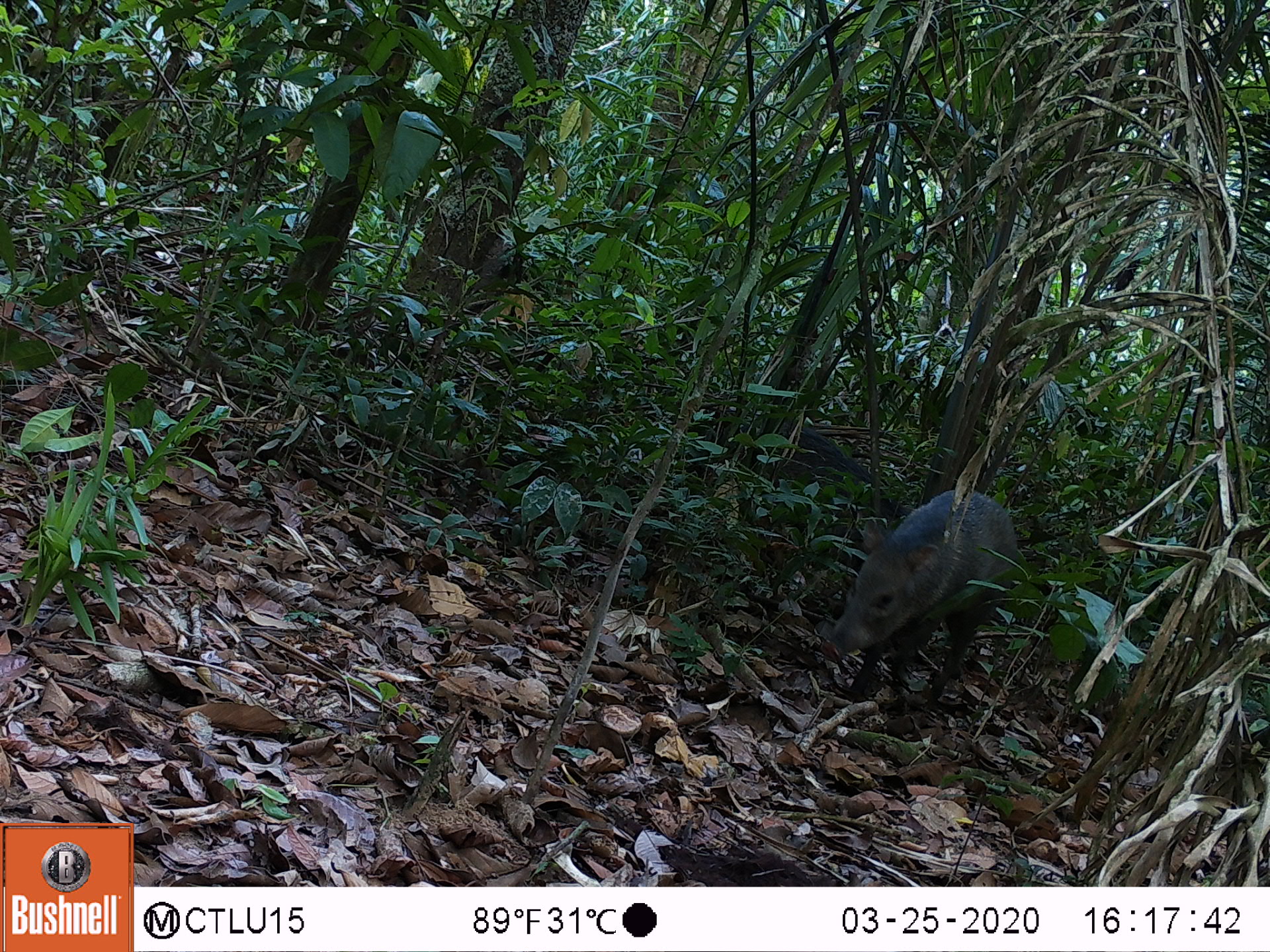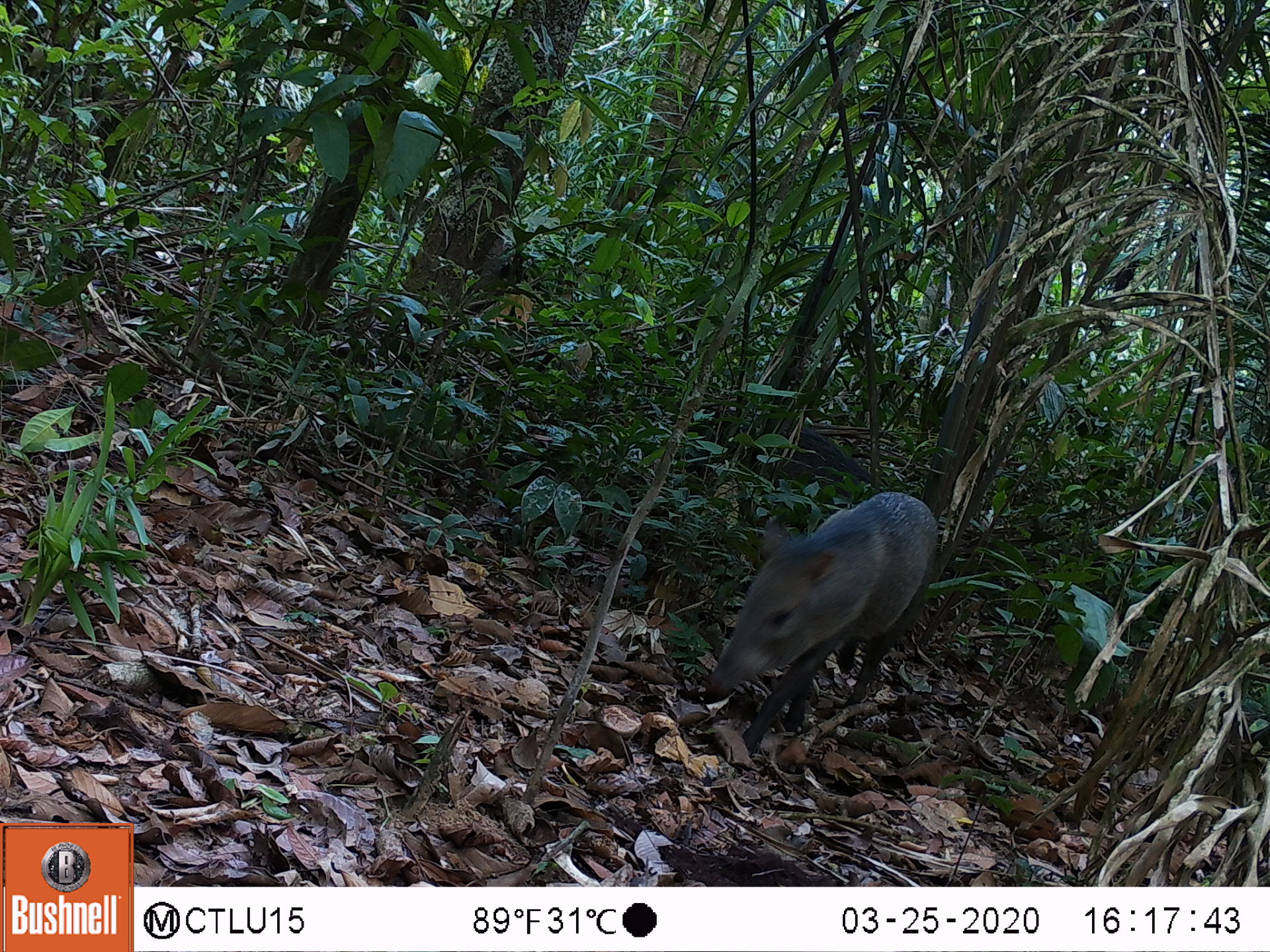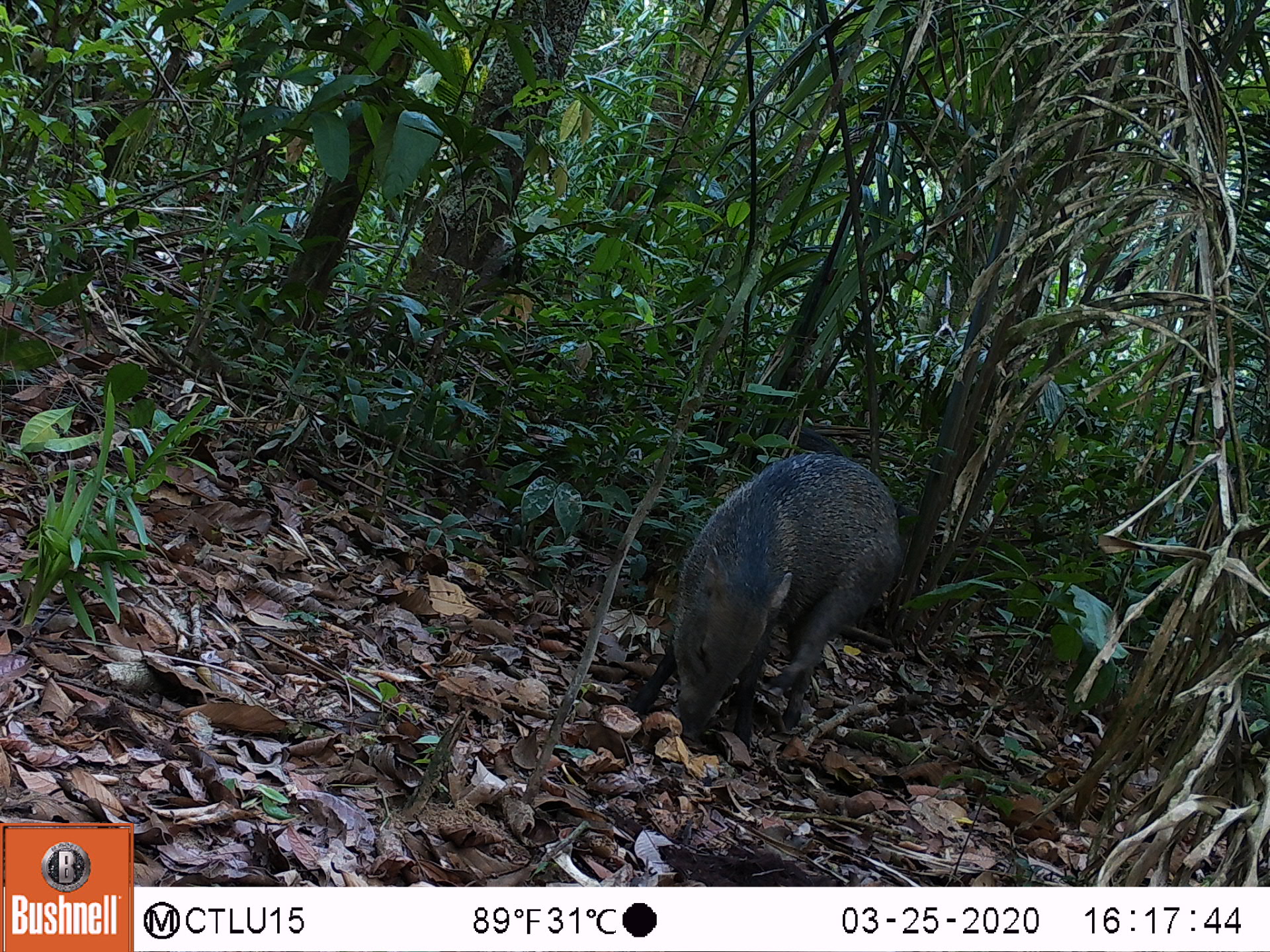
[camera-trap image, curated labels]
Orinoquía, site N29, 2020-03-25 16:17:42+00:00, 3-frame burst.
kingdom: Animalia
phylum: Chordata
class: Mammalia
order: Artiodactyla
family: Tayassuidae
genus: Pecari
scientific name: Pecari tajacu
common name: collared peccary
Collared peccary (Pecari tajacu).